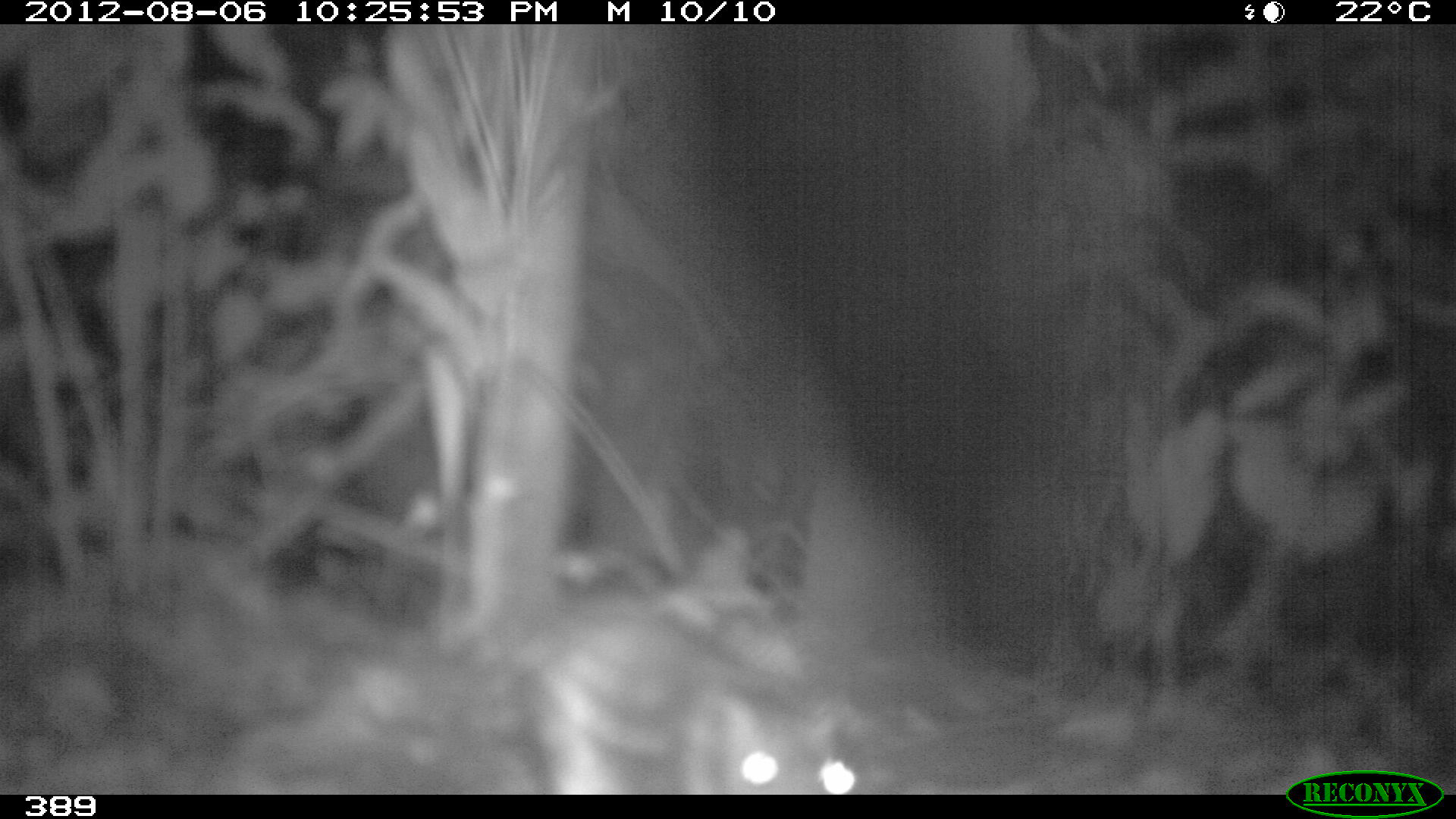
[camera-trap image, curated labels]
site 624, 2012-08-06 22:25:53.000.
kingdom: Animalia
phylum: Chordata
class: Mammalia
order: Rodentia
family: Cuniculidae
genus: Cuniculus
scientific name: Cuniculus paca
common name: spotted paca